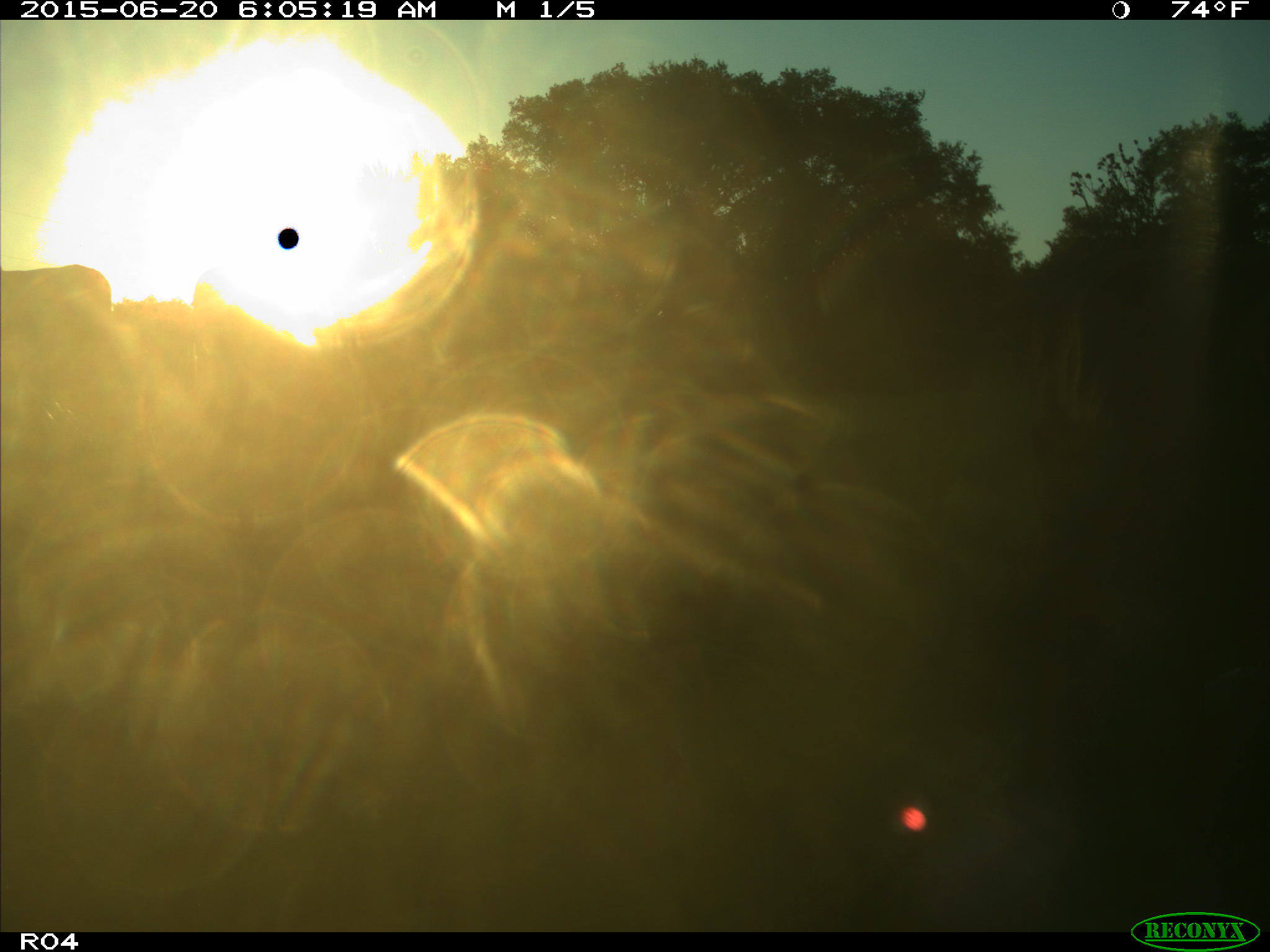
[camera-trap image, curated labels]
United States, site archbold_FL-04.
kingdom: Animalia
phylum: Chordata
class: Mammalia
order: Artiodactyla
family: Bovidae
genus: Bos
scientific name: Bos taurus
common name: domestic cow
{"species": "Bos taurus (domestic cow)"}